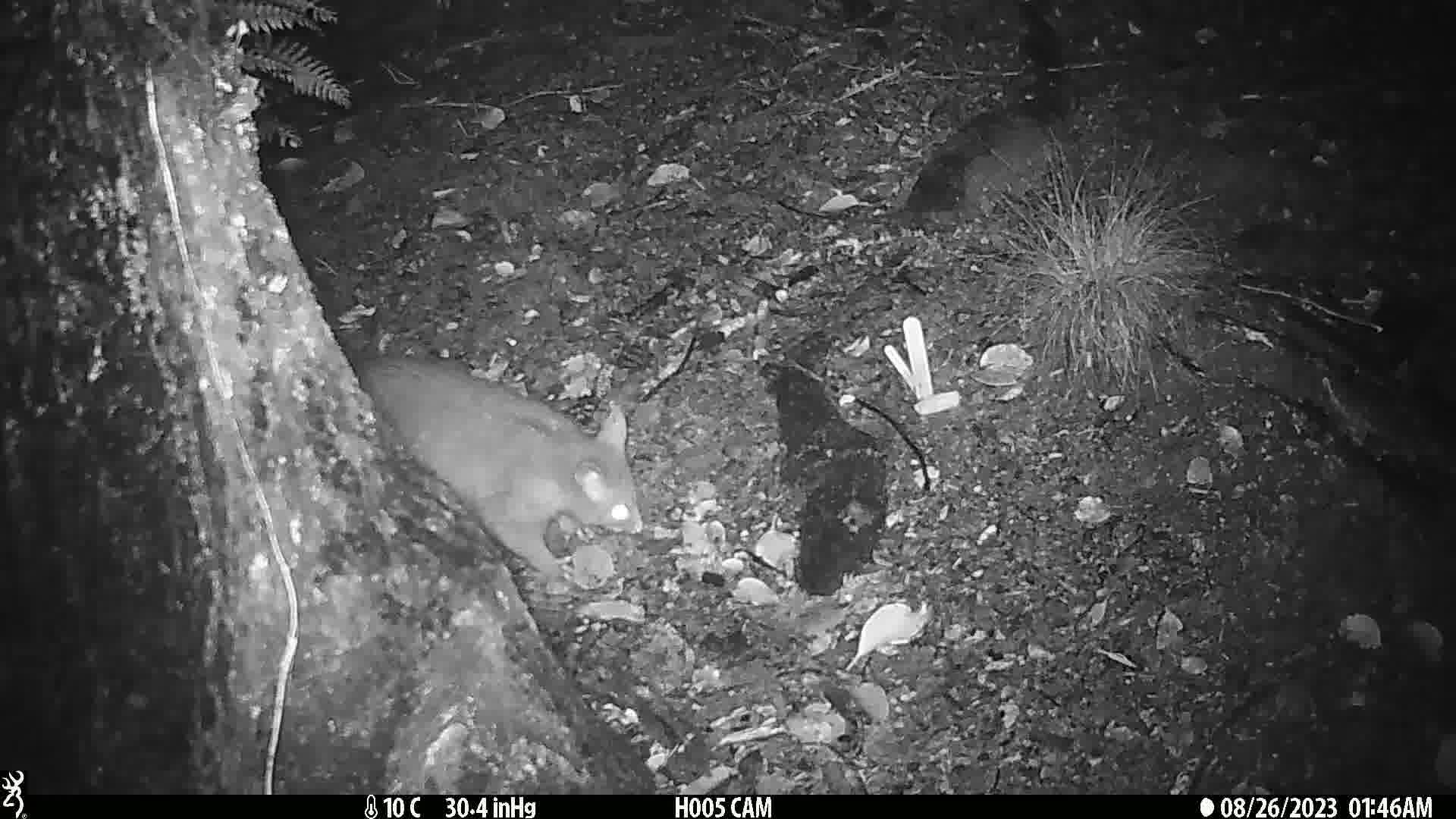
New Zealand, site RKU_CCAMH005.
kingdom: Animalia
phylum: Chordata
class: Mammalia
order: Diprotodontia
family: Phalangeridae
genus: Trichosurus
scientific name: Trichosurus vulpecula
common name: common brushtail possum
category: possum